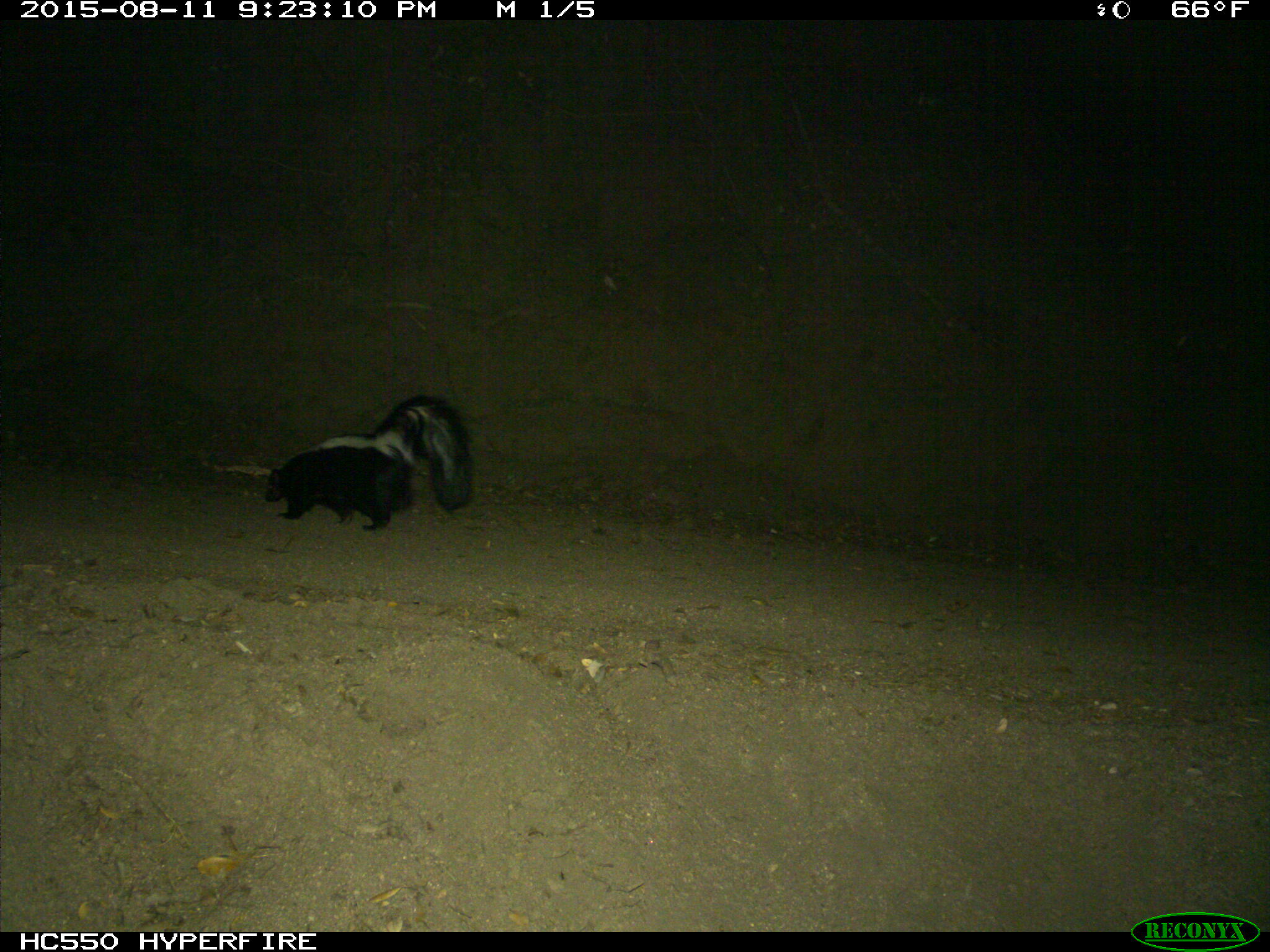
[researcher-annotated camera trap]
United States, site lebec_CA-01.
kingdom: Animalia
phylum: Chordata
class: Mammalia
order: Carnivora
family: Mephitidae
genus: Mephitis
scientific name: Mephitis mephitis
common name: striped skunk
Mephitis mephitis (striped skunk).